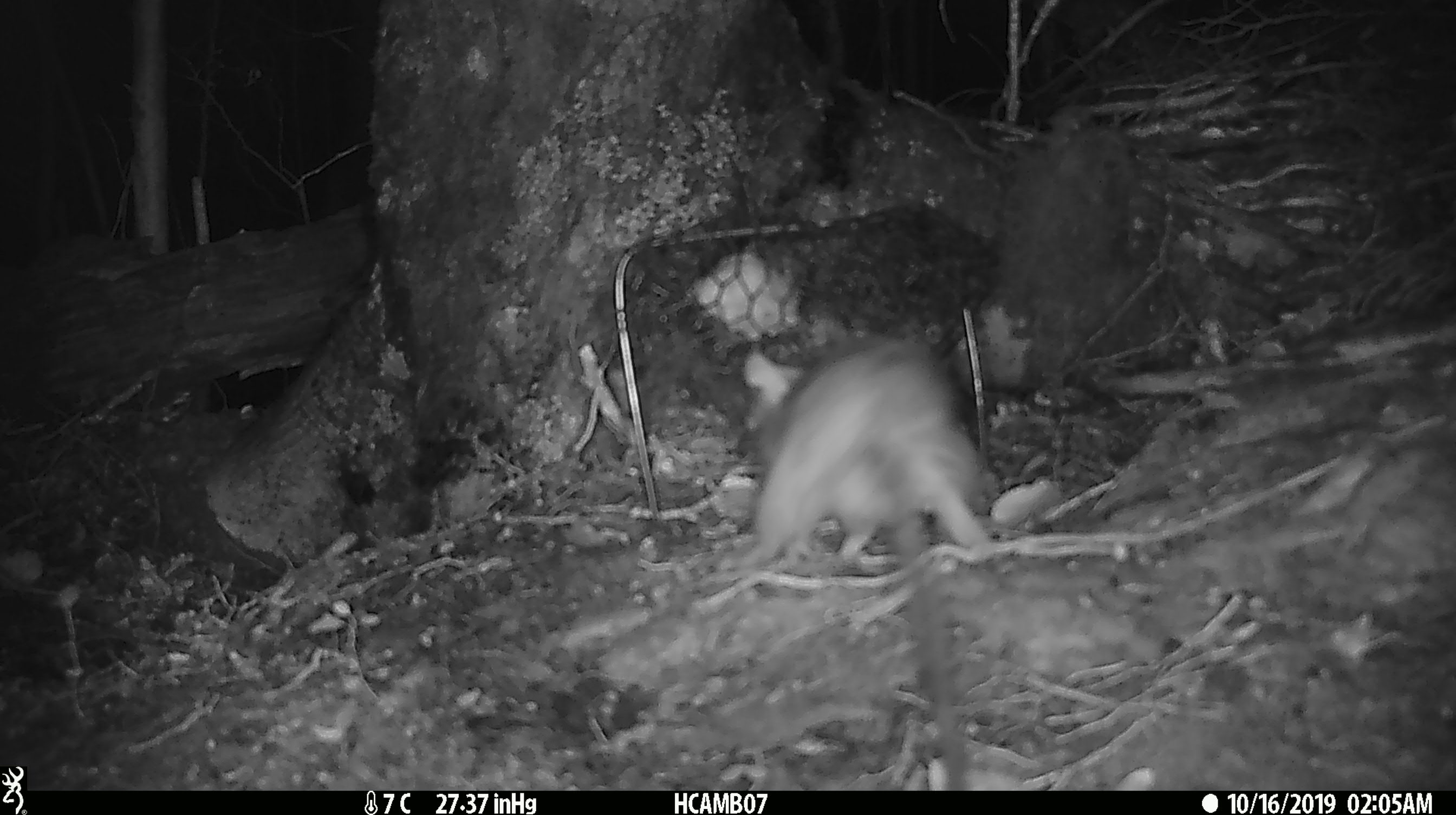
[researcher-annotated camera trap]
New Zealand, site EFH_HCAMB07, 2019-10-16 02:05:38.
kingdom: Animalia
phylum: Chordata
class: Mammalia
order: Rodentia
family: Muridae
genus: Rattus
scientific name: Rattus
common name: rat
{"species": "rat (Rattus)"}